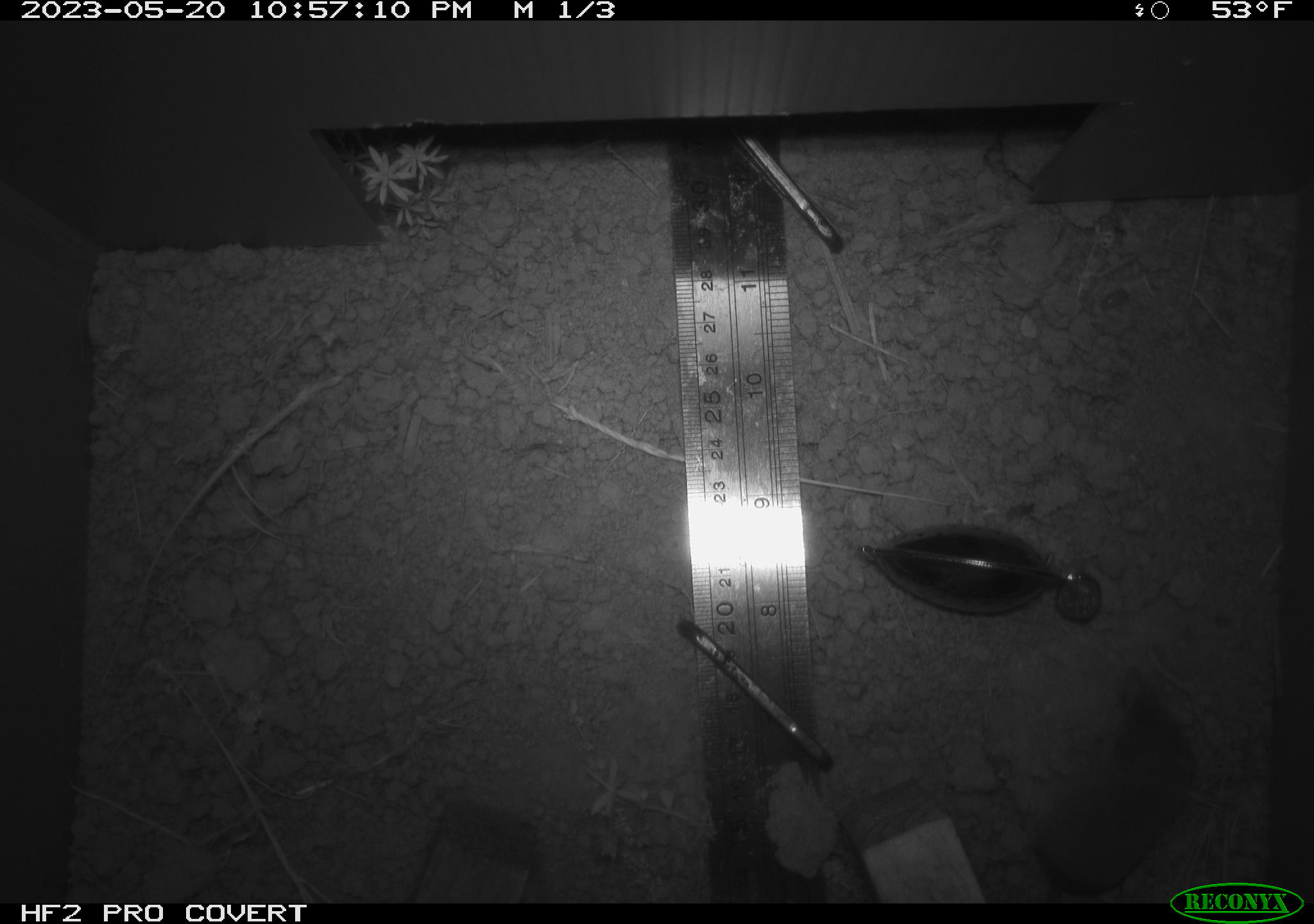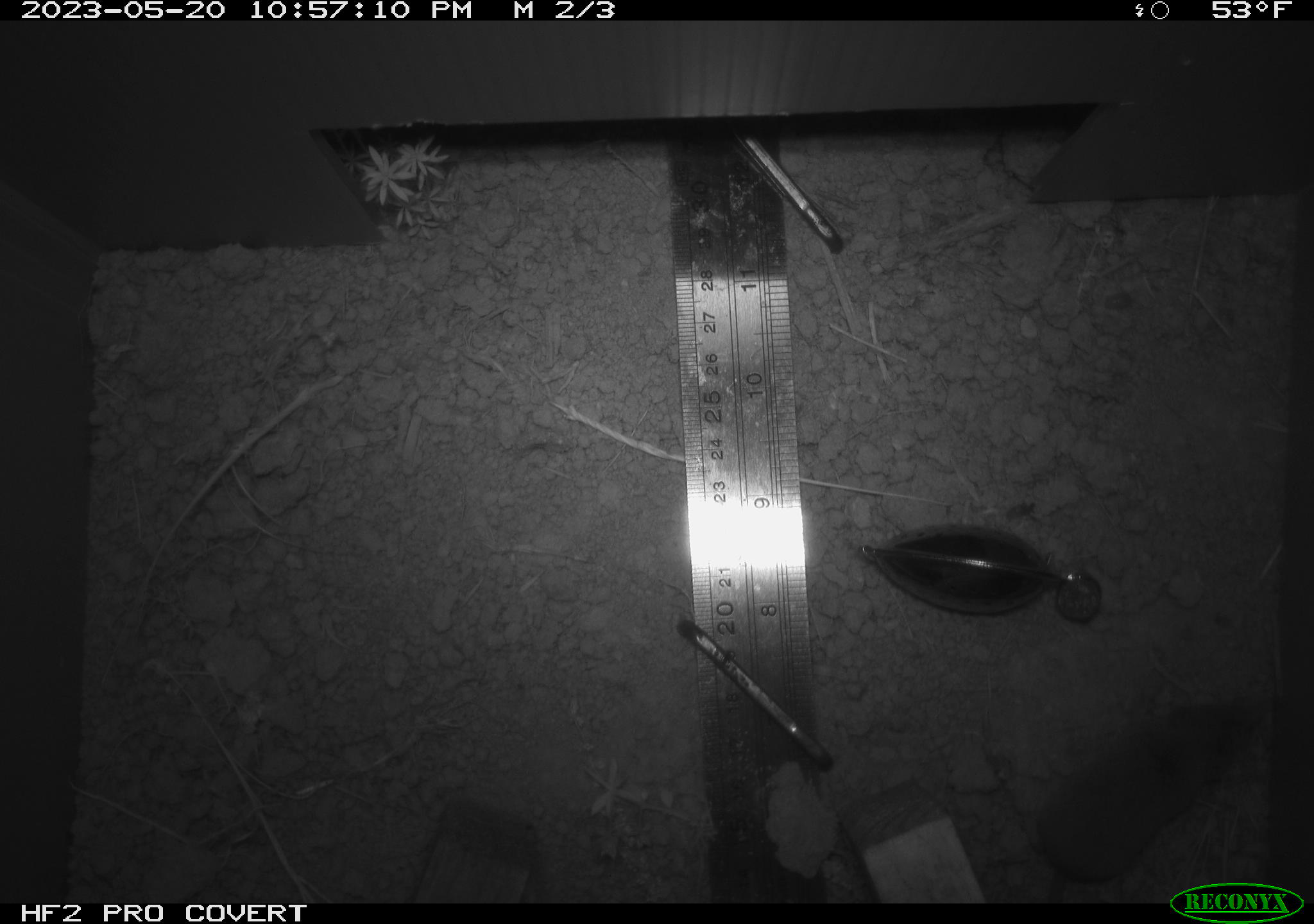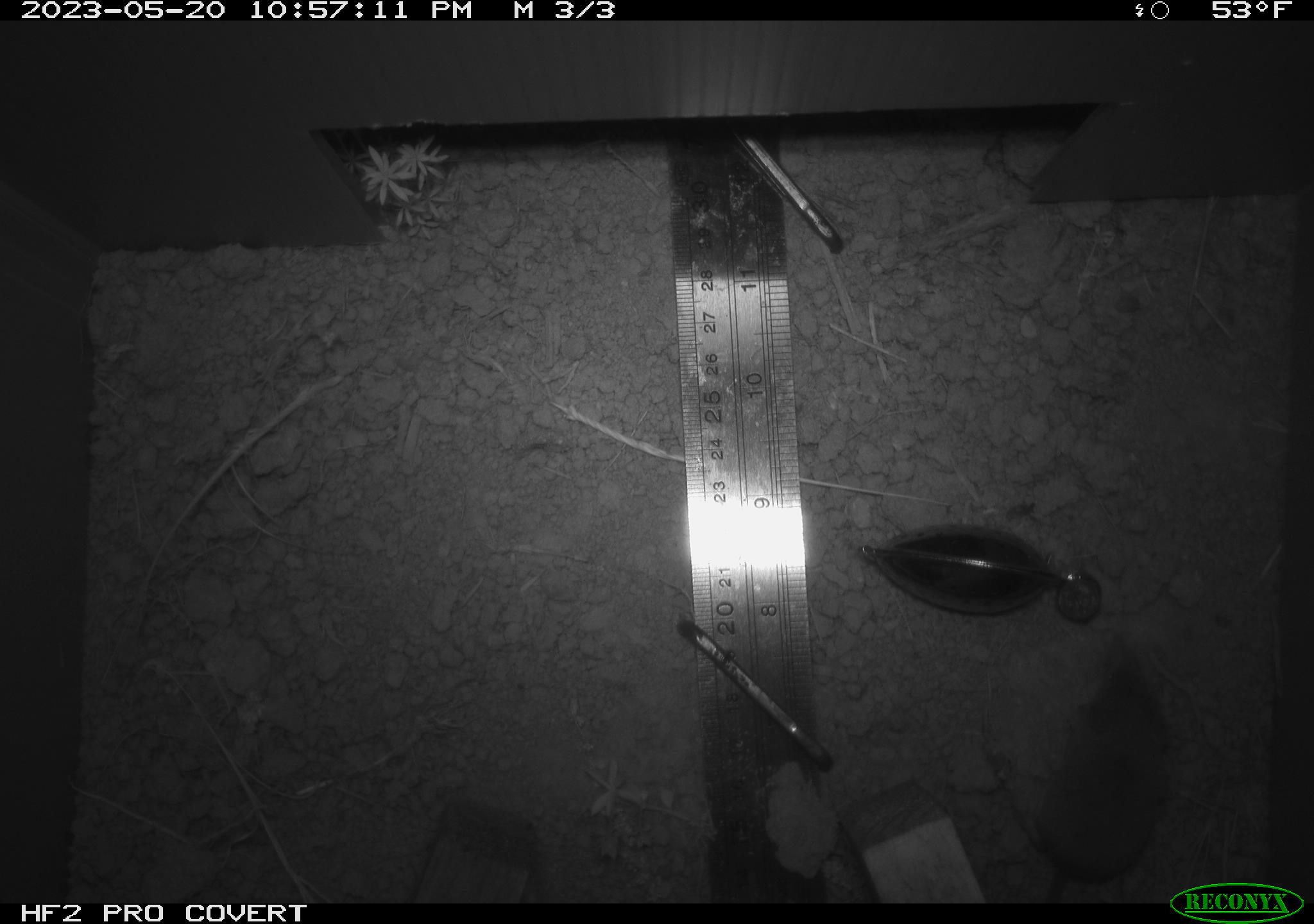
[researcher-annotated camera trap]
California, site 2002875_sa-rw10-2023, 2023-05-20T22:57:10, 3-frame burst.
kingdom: Animalia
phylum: Chordata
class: Mammalia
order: Eulipotyphla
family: Soricidae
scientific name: Soricidae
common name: shrews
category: soricidae family